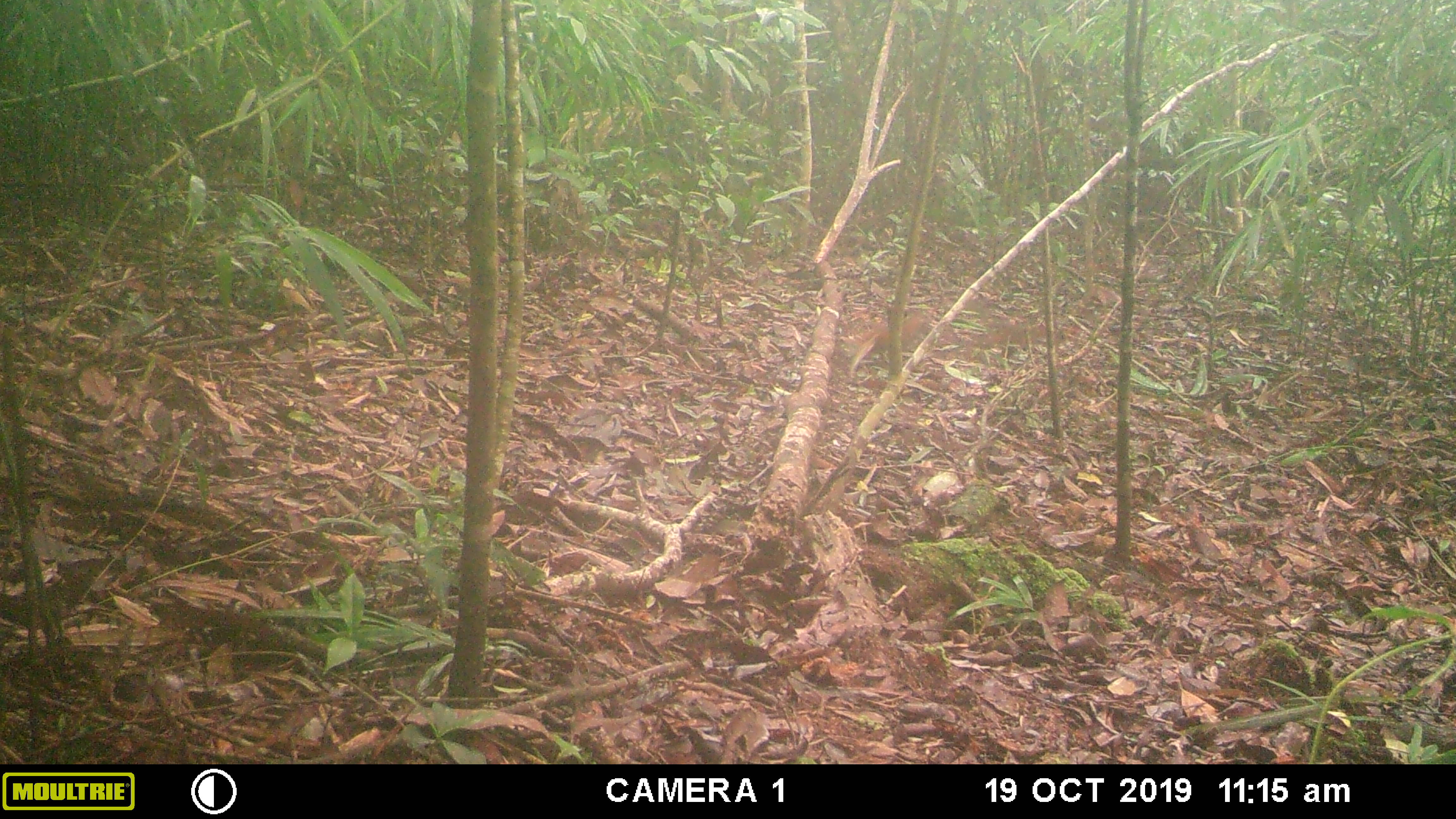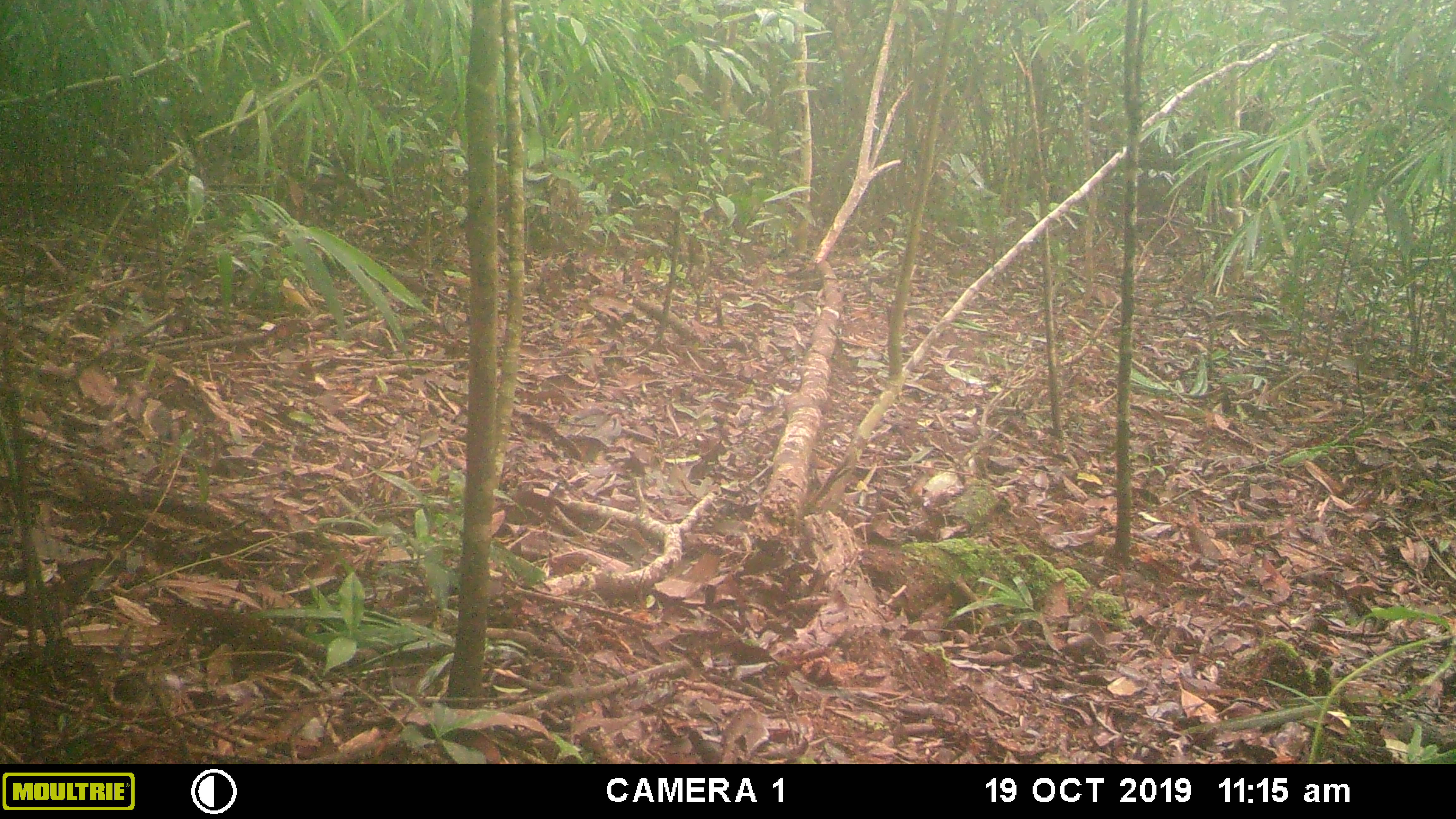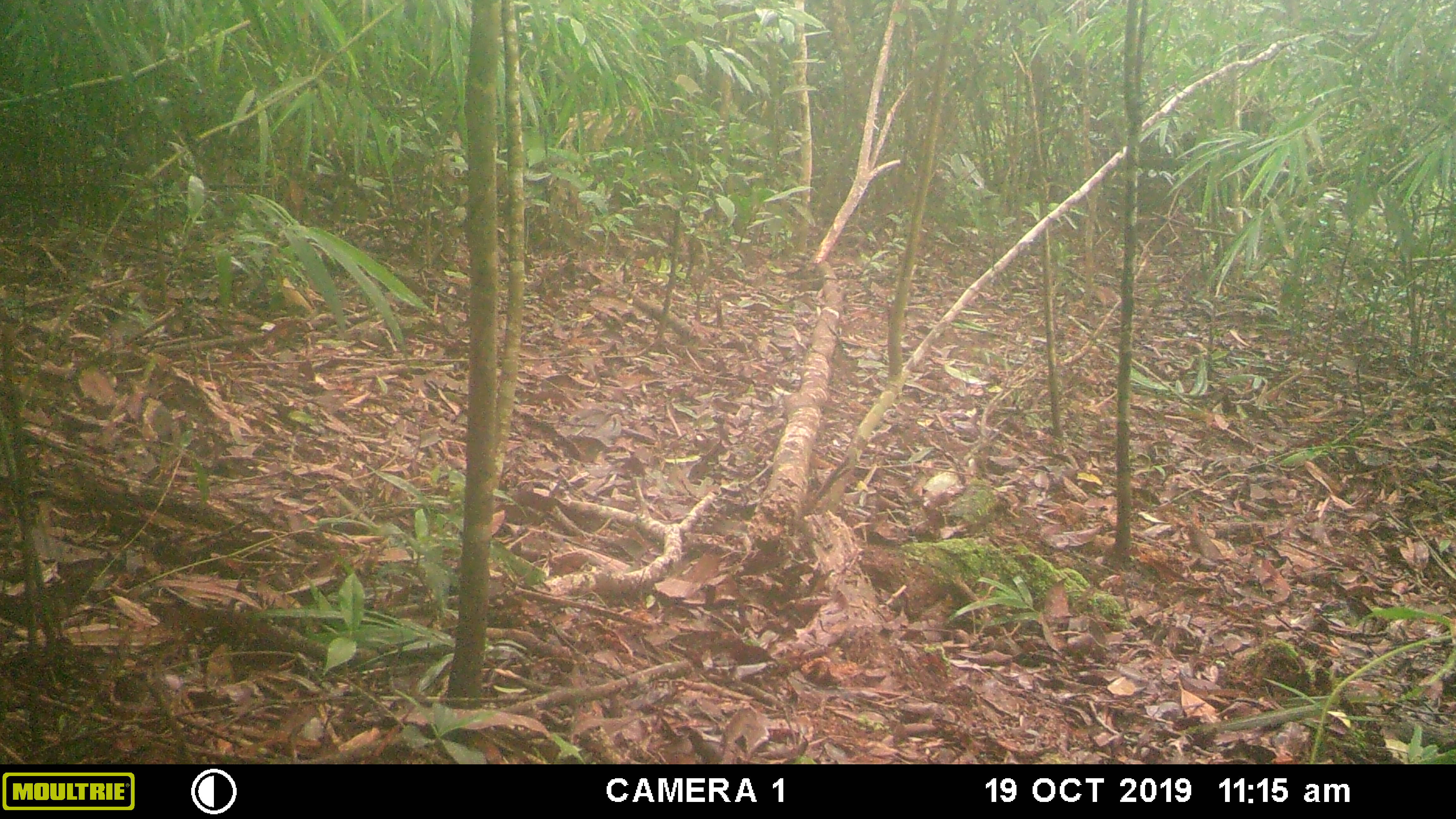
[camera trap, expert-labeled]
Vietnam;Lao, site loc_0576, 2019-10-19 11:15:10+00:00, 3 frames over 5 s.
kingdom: Animalia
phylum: Chordata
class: Mammalia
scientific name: Mammalia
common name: mammal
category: unidentified small mammal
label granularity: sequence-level